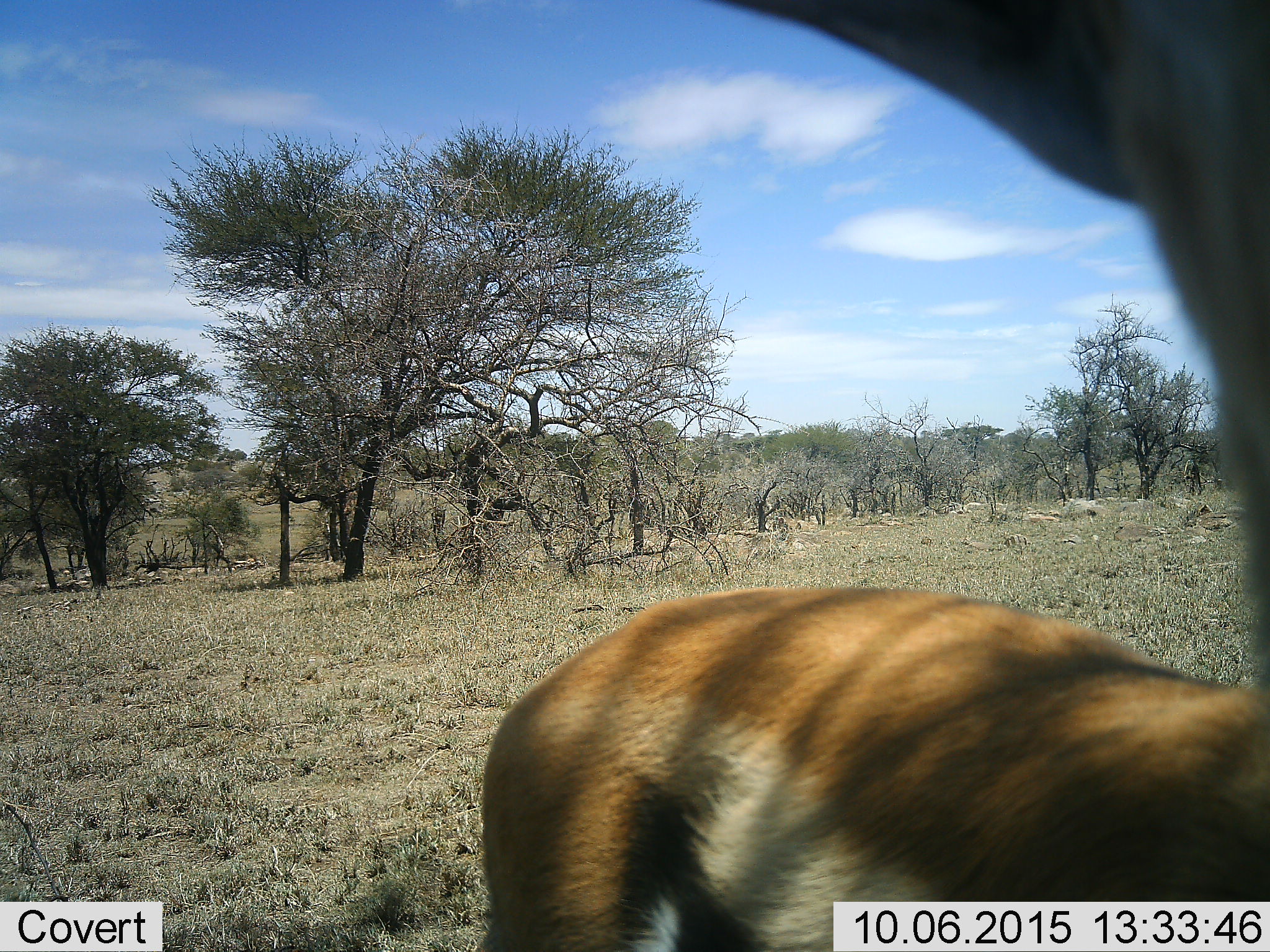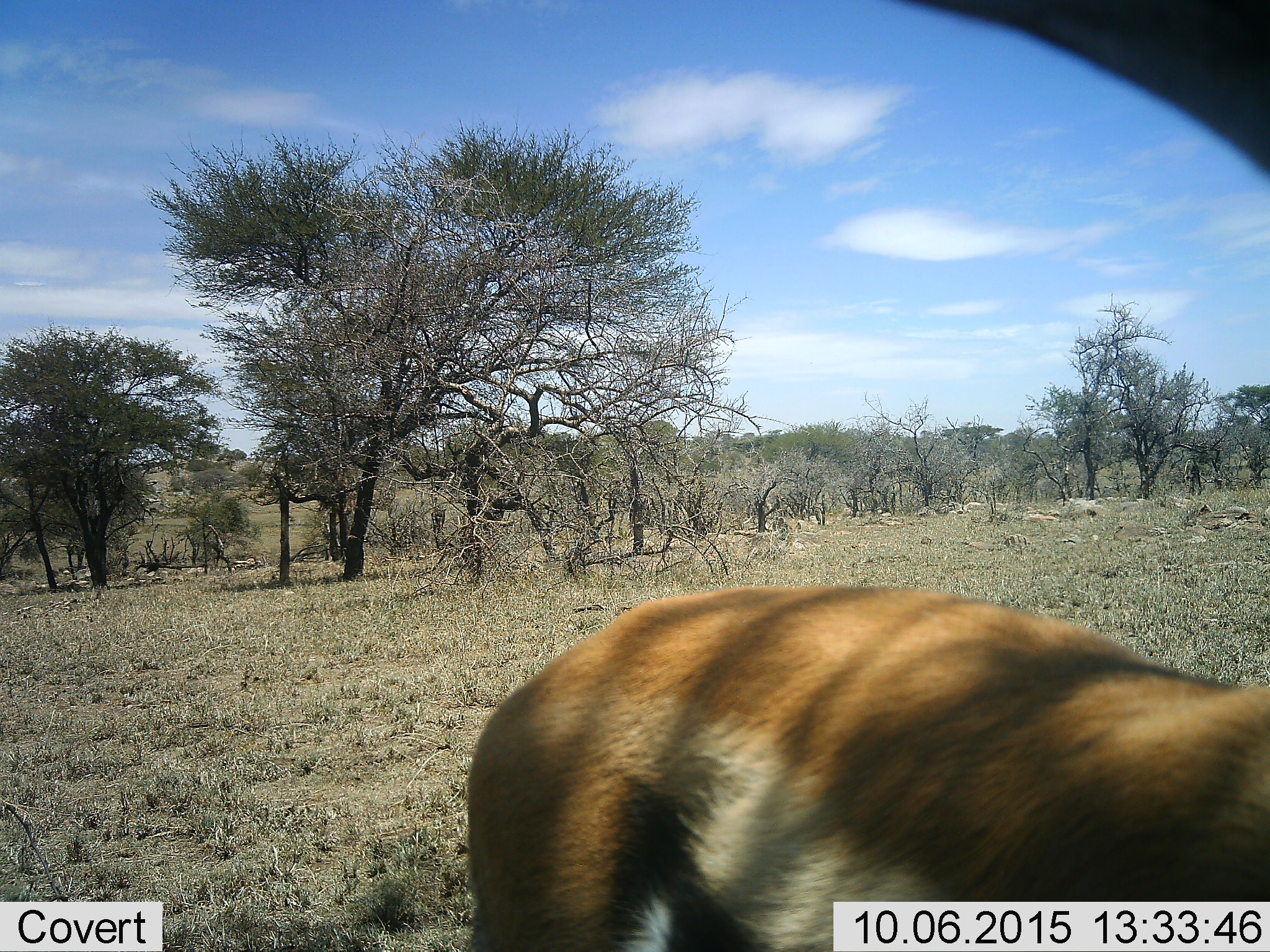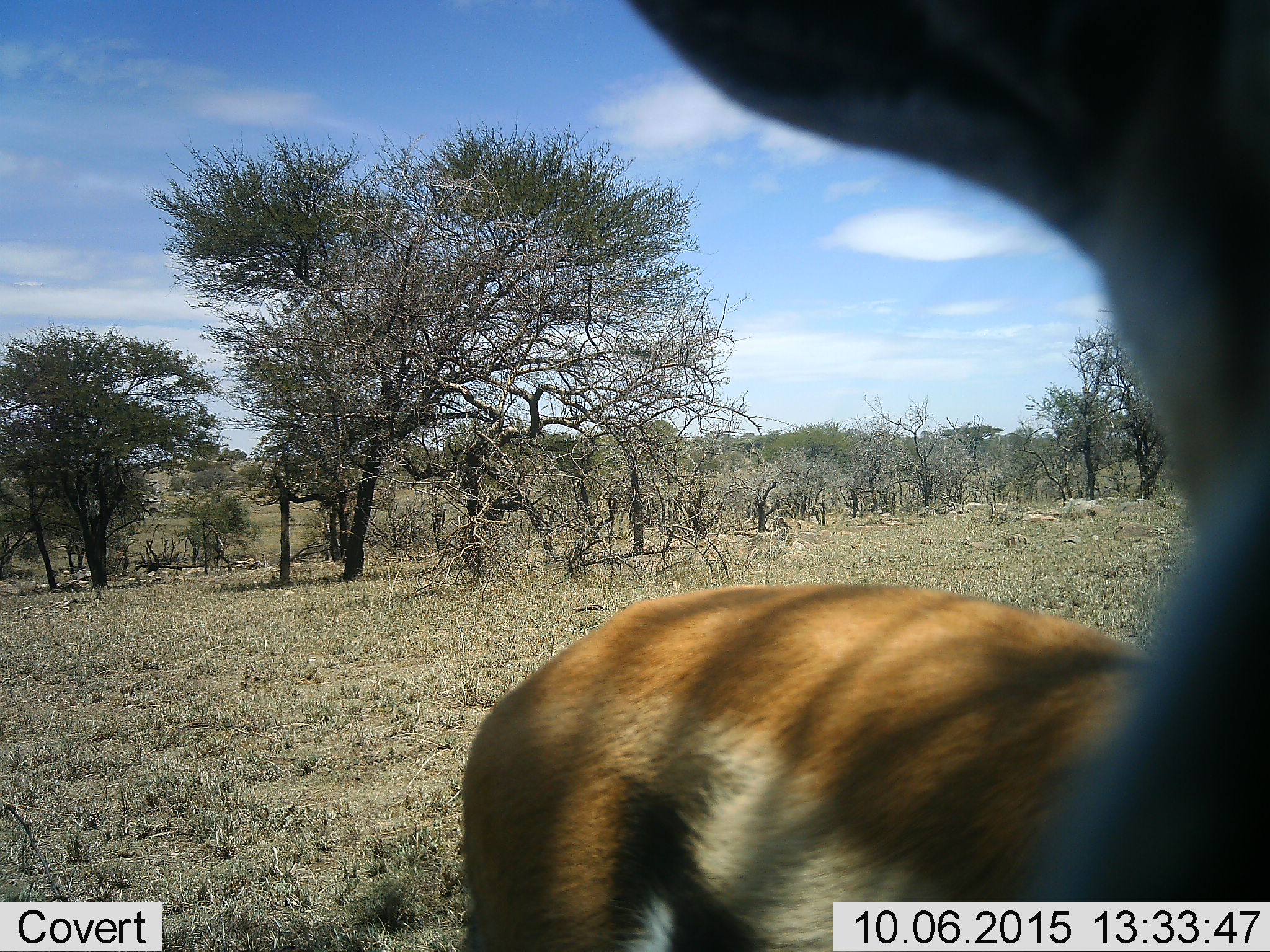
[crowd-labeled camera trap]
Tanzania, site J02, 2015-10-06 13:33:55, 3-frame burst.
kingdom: Animalia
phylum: Chordata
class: Mammalia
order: Artiodactyla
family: Bovidae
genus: Eudorcas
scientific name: Eudorcas thomsonii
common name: thomson's gazelle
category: gazellethomsons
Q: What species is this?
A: Gazellethomsons (thomson's gazelle) (Eudorcas thomsonii).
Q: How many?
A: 1.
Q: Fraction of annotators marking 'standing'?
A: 80%.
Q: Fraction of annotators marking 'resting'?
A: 0%.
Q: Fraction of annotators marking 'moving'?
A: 0%.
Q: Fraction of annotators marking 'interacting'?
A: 30%.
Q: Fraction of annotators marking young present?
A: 0%.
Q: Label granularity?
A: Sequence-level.